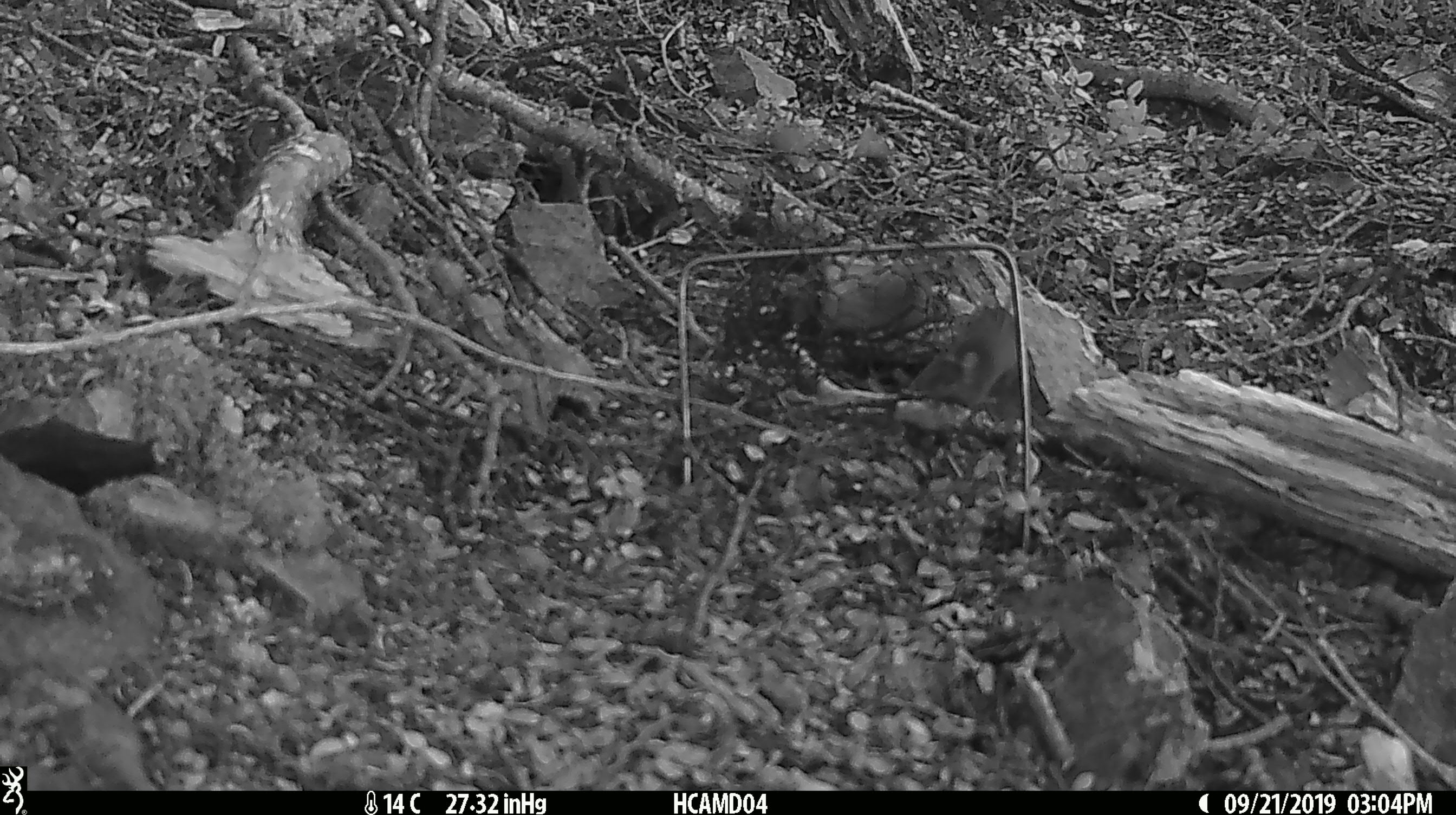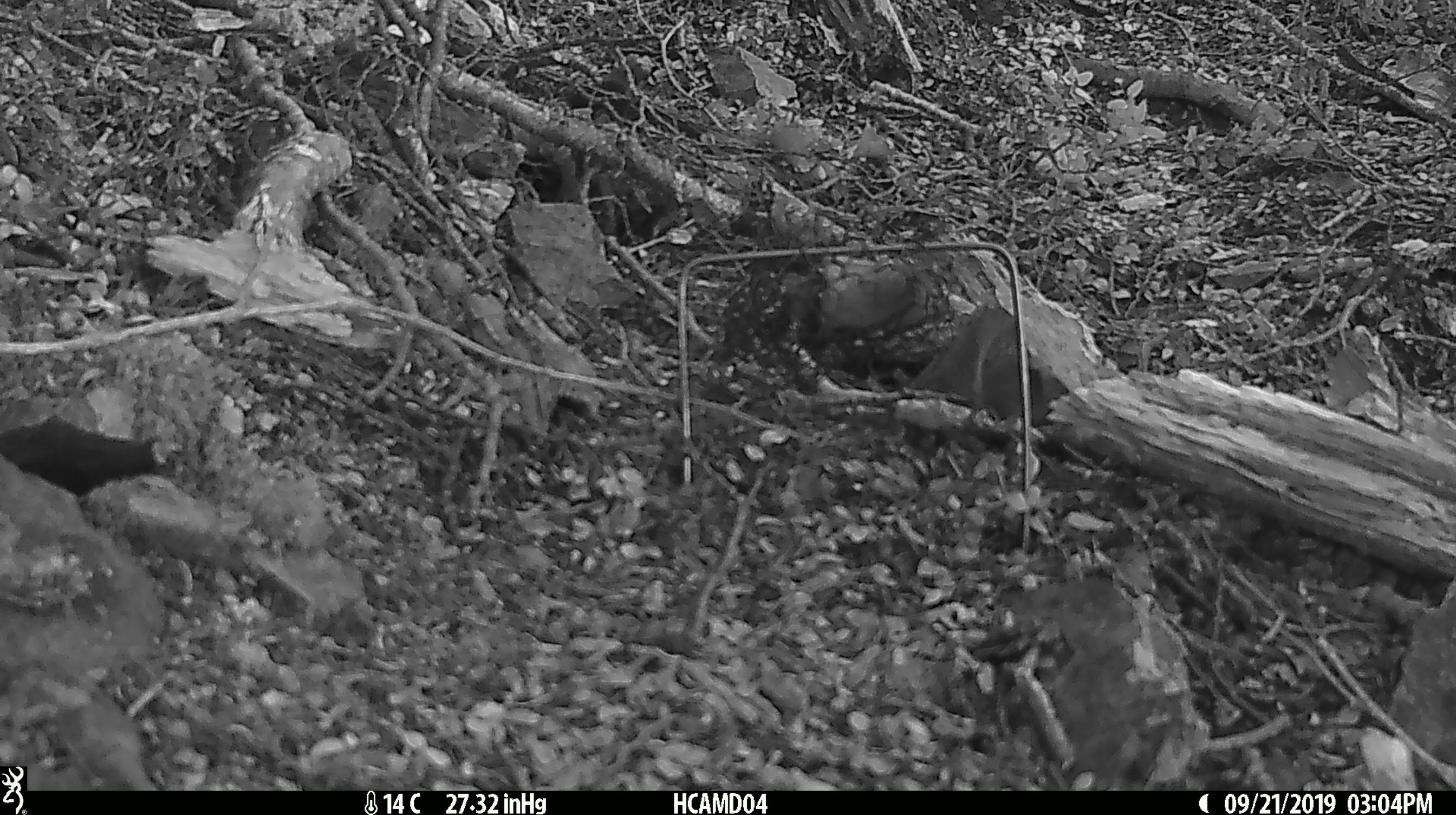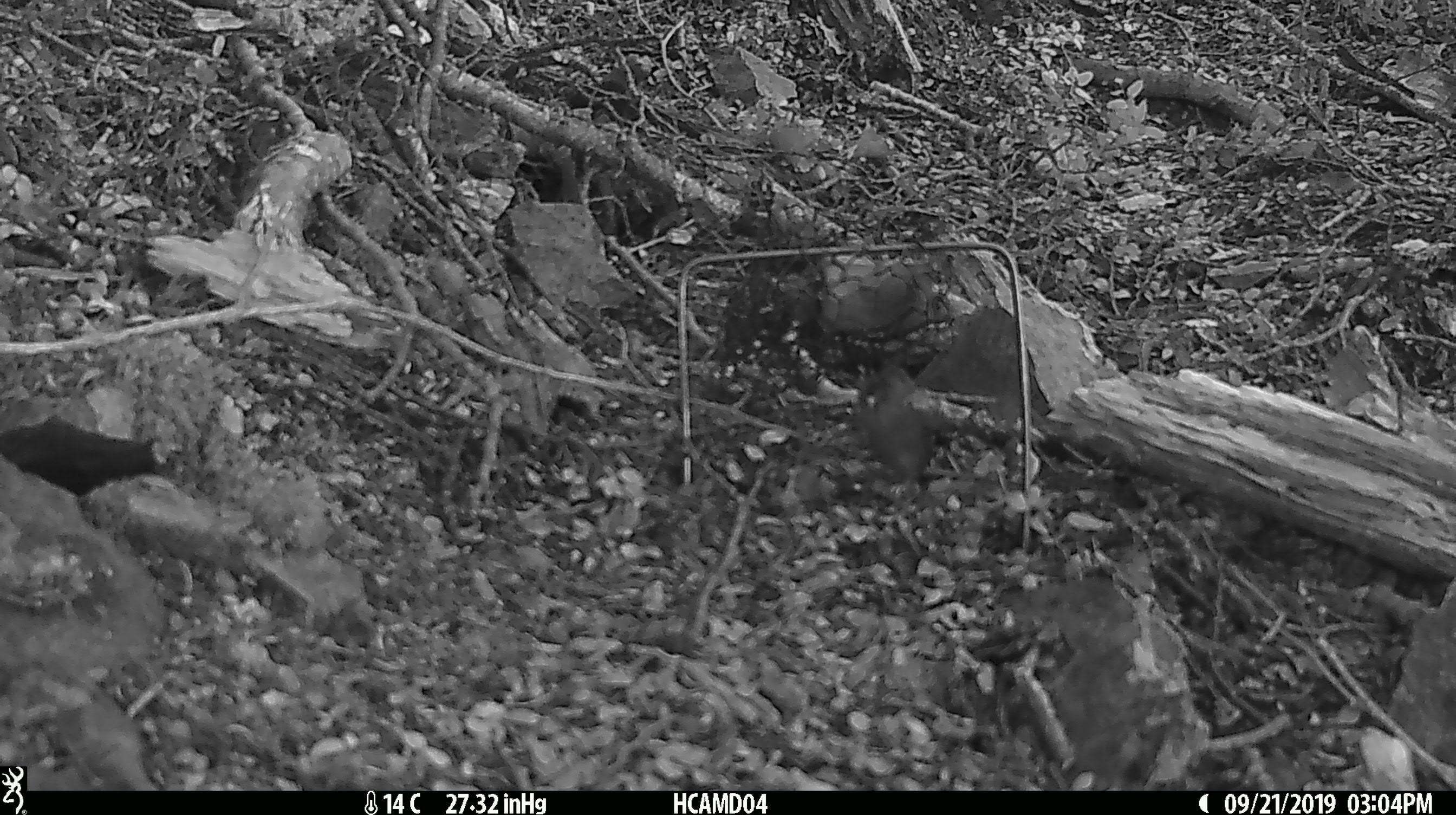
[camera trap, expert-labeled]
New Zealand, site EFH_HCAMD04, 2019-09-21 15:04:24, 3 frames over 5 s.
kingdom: Animalia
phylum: Chordata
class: Mammalia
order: Rodentia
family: Muridae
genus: Mus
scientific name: Mus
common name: mouse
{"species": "mouse (Mus)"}